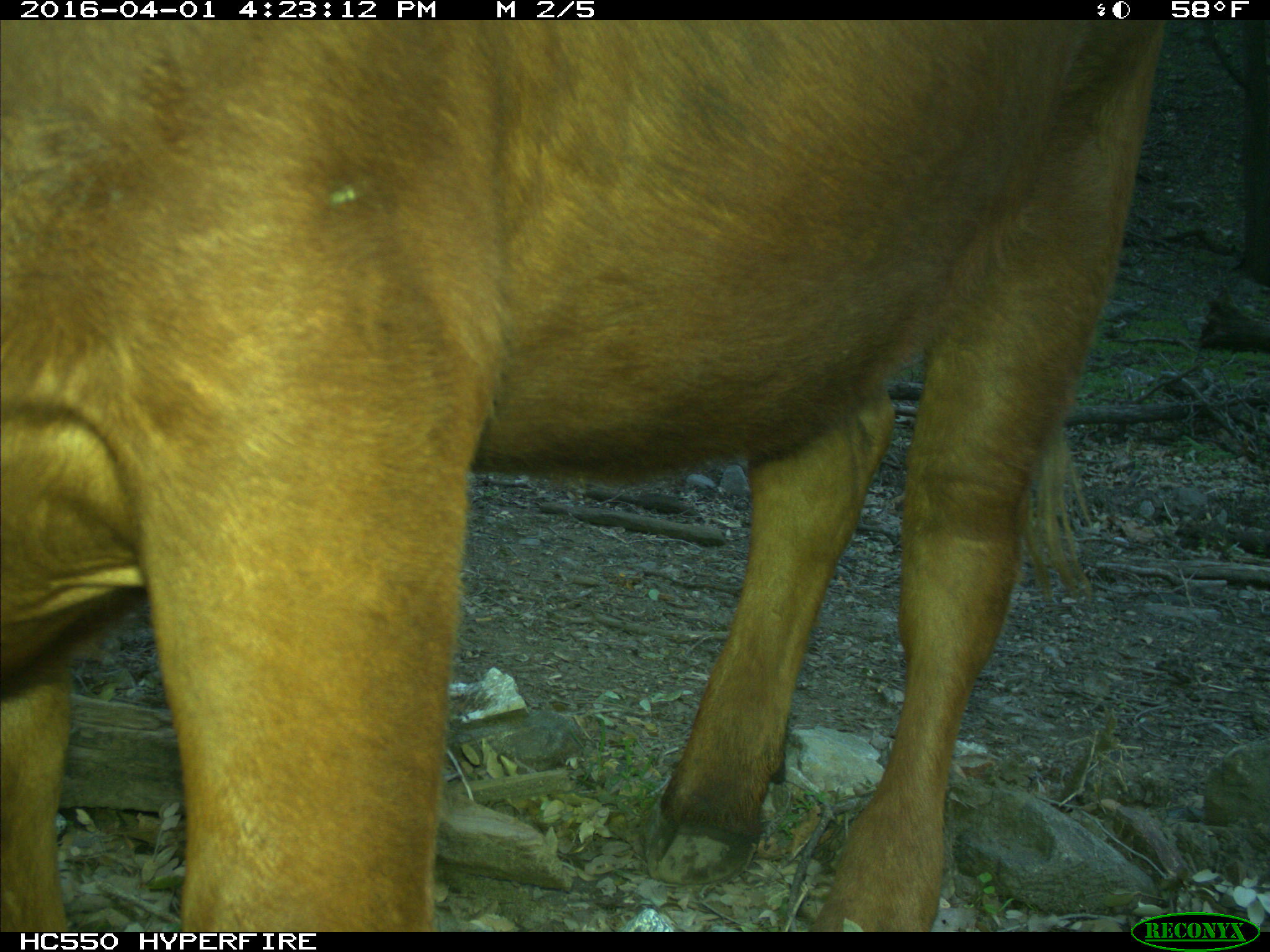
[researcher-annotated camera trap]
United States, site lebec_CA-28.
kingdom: Animalia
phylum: Chordata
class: Mammalia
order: Artiodactyla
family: Bovidae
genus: Bos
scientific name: Bos taurus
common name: domestic cow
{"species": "Bos taurus (domestic cow)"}